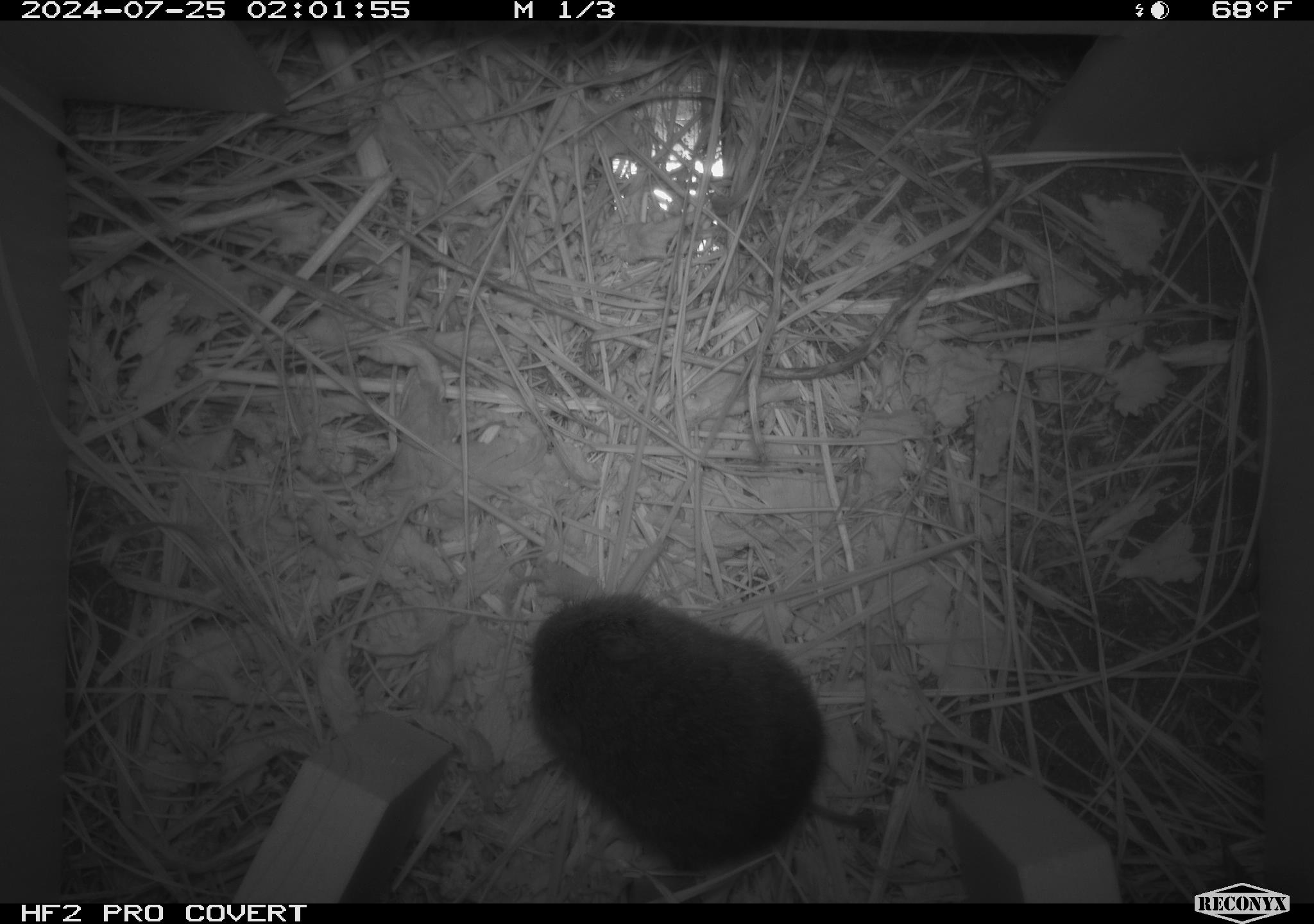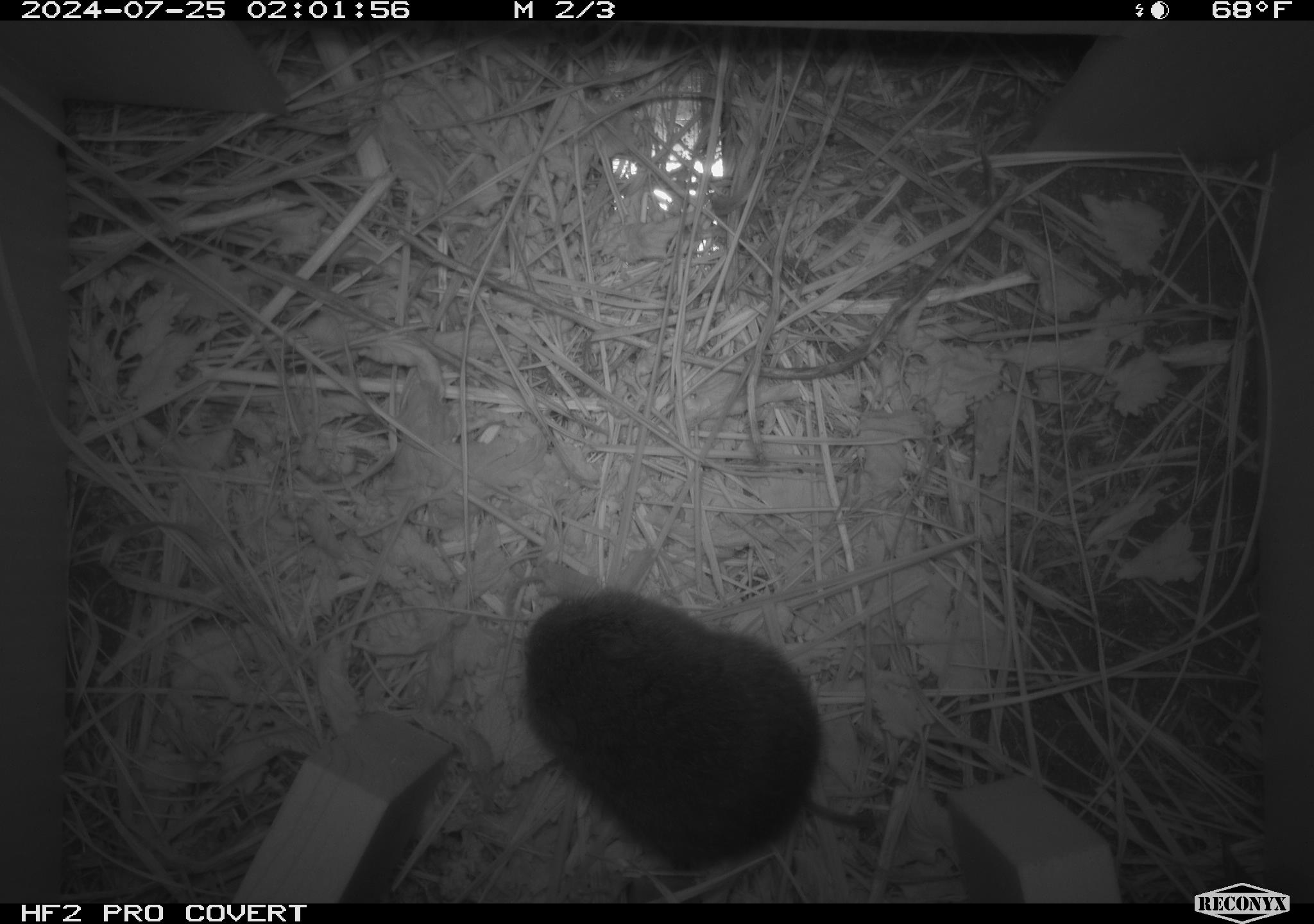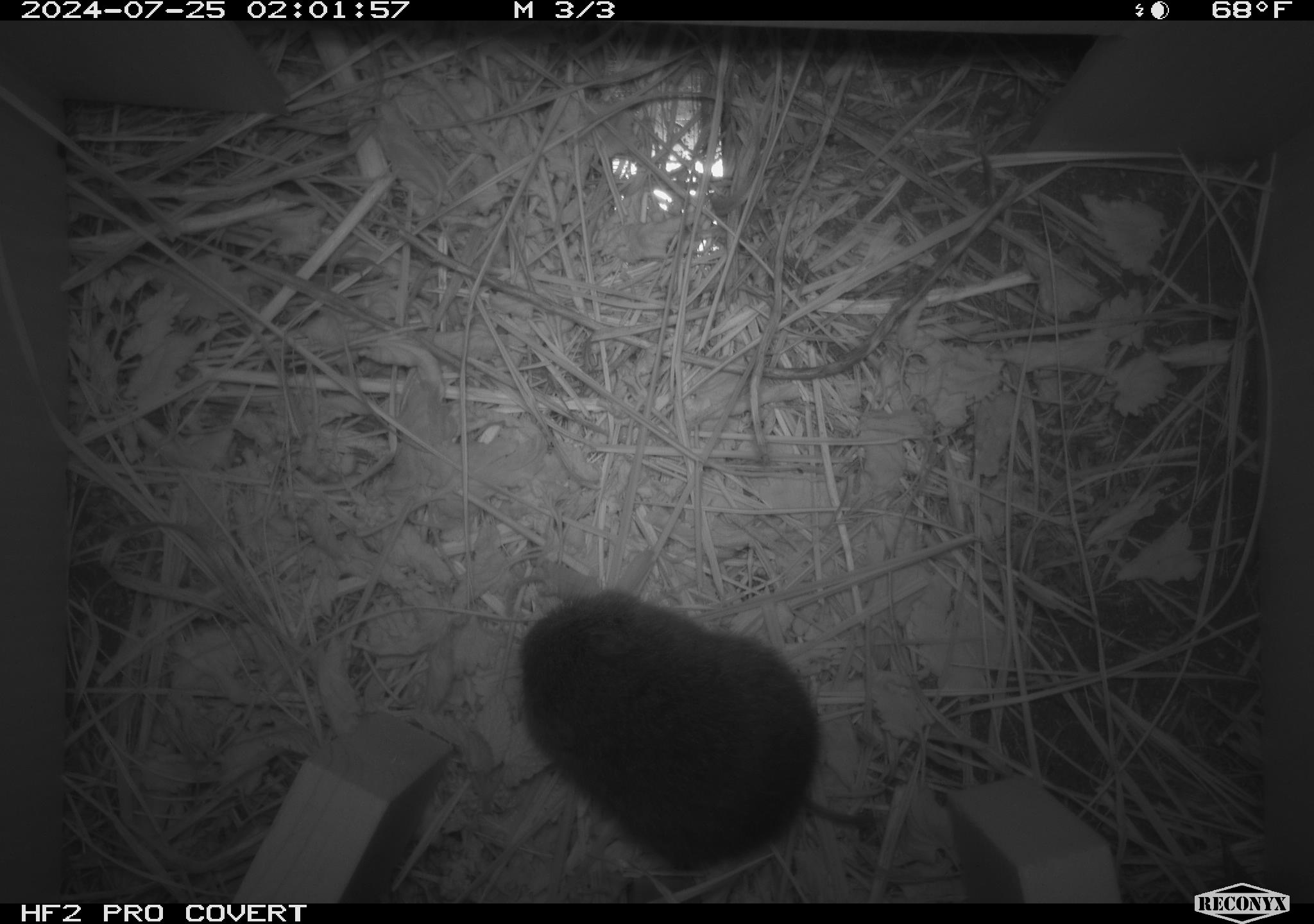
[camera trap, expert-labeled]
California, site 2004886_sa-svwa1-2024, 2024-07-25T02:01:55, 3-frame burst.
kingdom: Animalia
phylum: Chordata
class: Mammalia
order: Rodentia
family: Cricetidae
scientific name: Arvicolinae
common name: voles, lemmings, and muskrats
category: arvicolinae subfamily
Arvicolinae subfamily (voles, lemmings, and muskrats) (Arvicolinae).